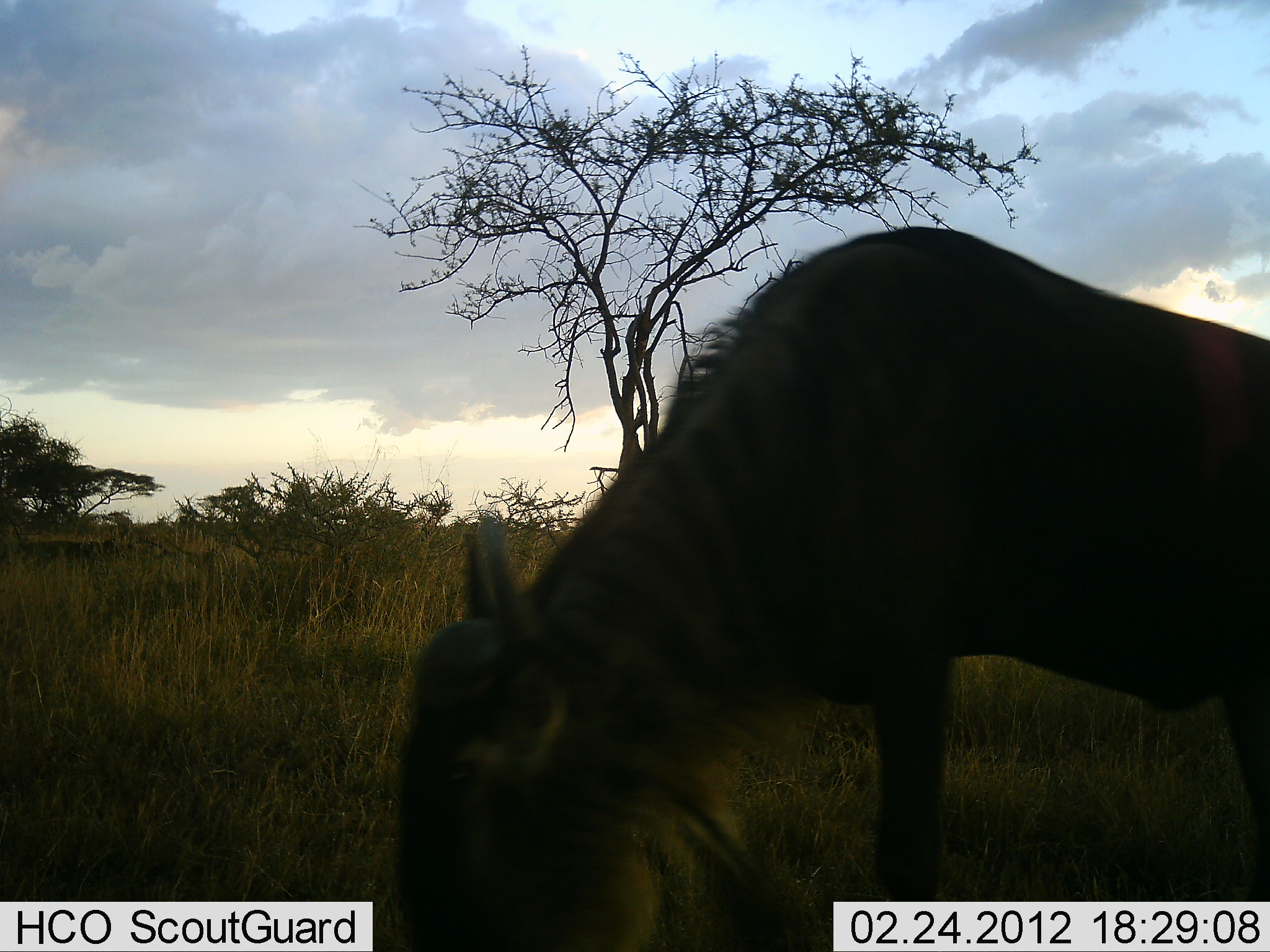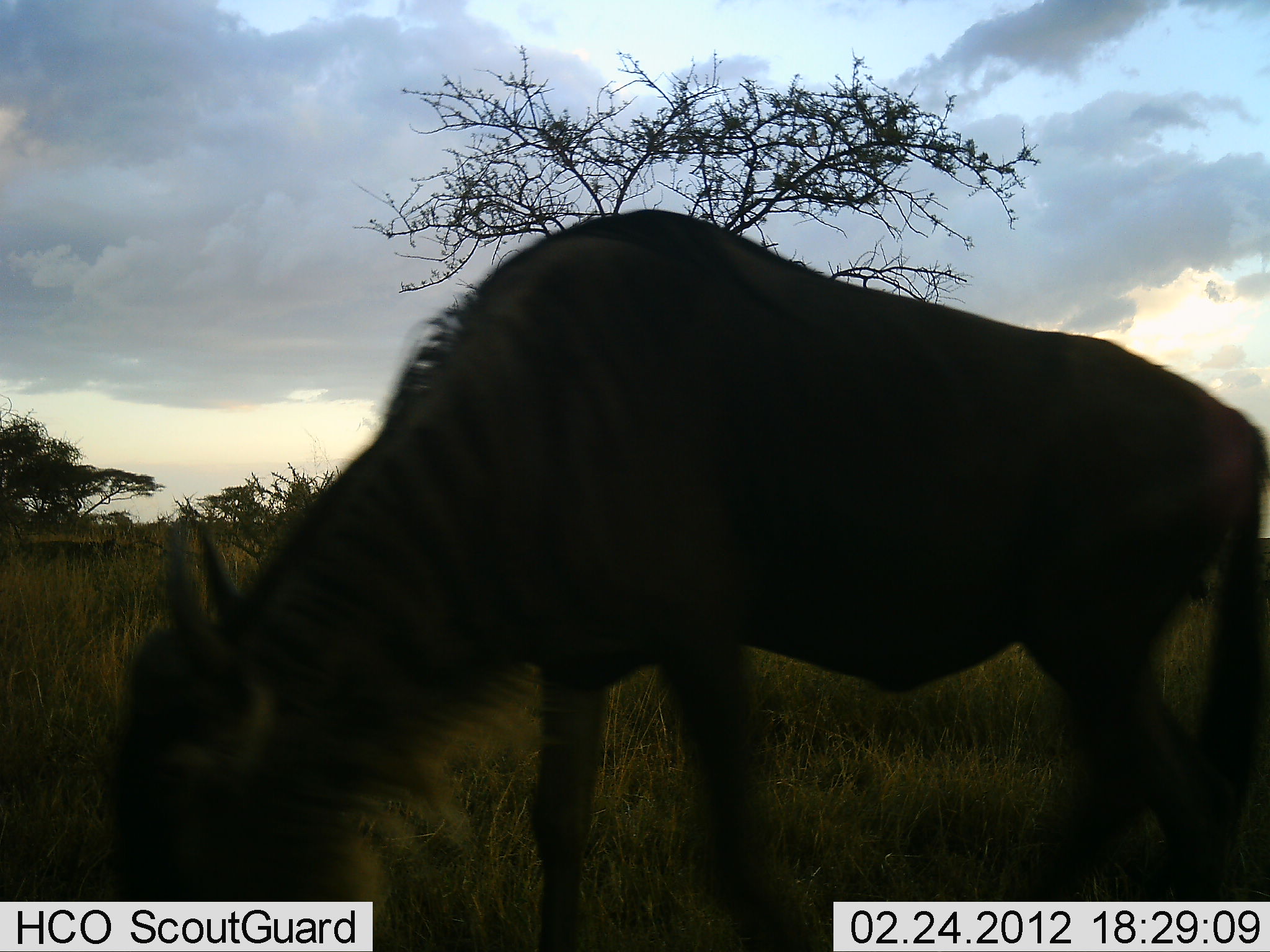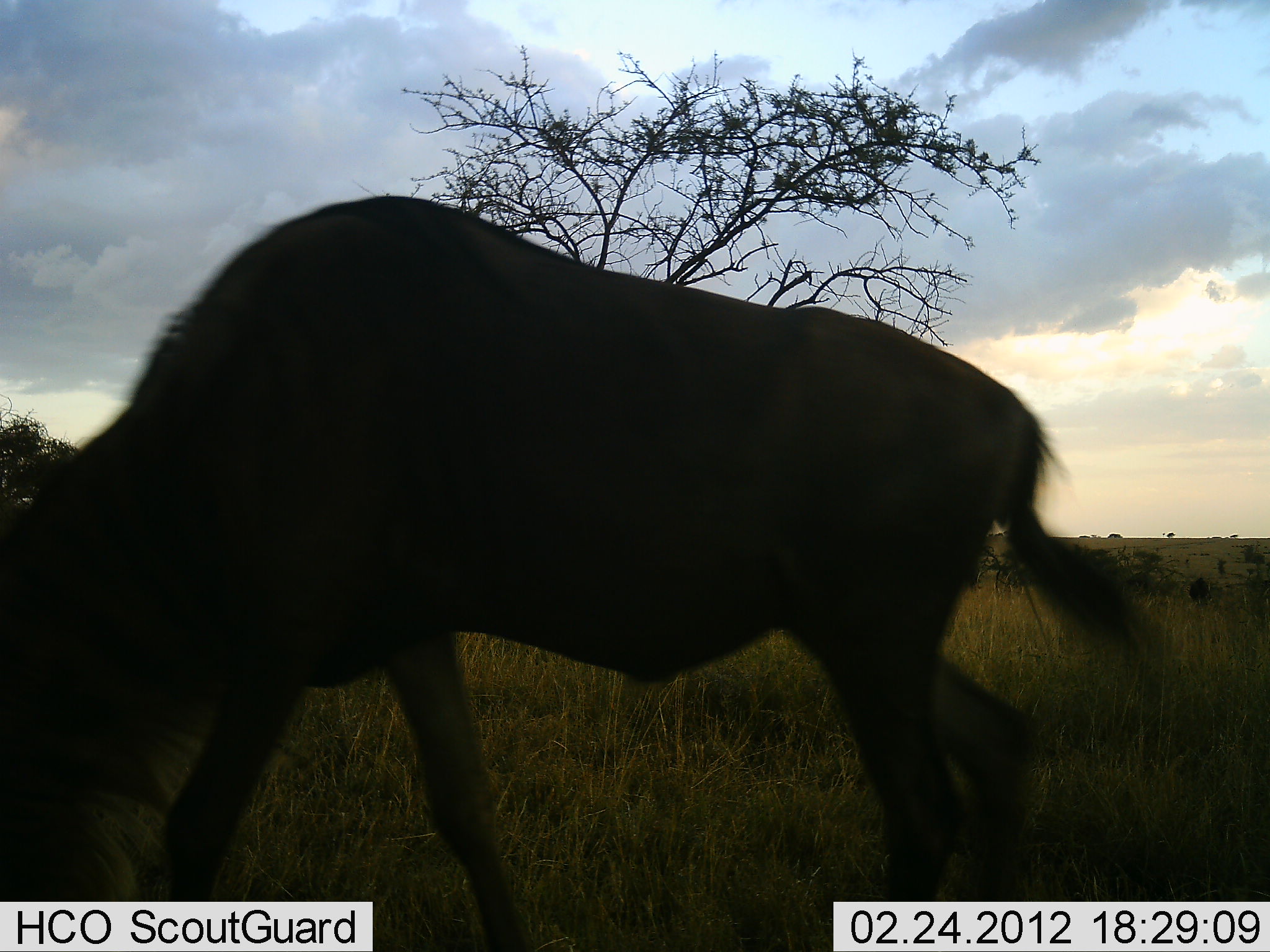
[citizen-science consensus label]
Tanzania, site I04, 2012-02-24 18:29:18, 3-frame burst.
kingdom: Animalia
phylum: Chordata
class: Mammalia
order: Artiodactyla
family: Bovidae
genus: Connochaetes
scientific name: Connochaetes taurinus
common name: blue wildebeest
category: wildebeest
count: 1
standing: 0%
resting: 0%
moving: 54%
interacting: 0%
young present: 4%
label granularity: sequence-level